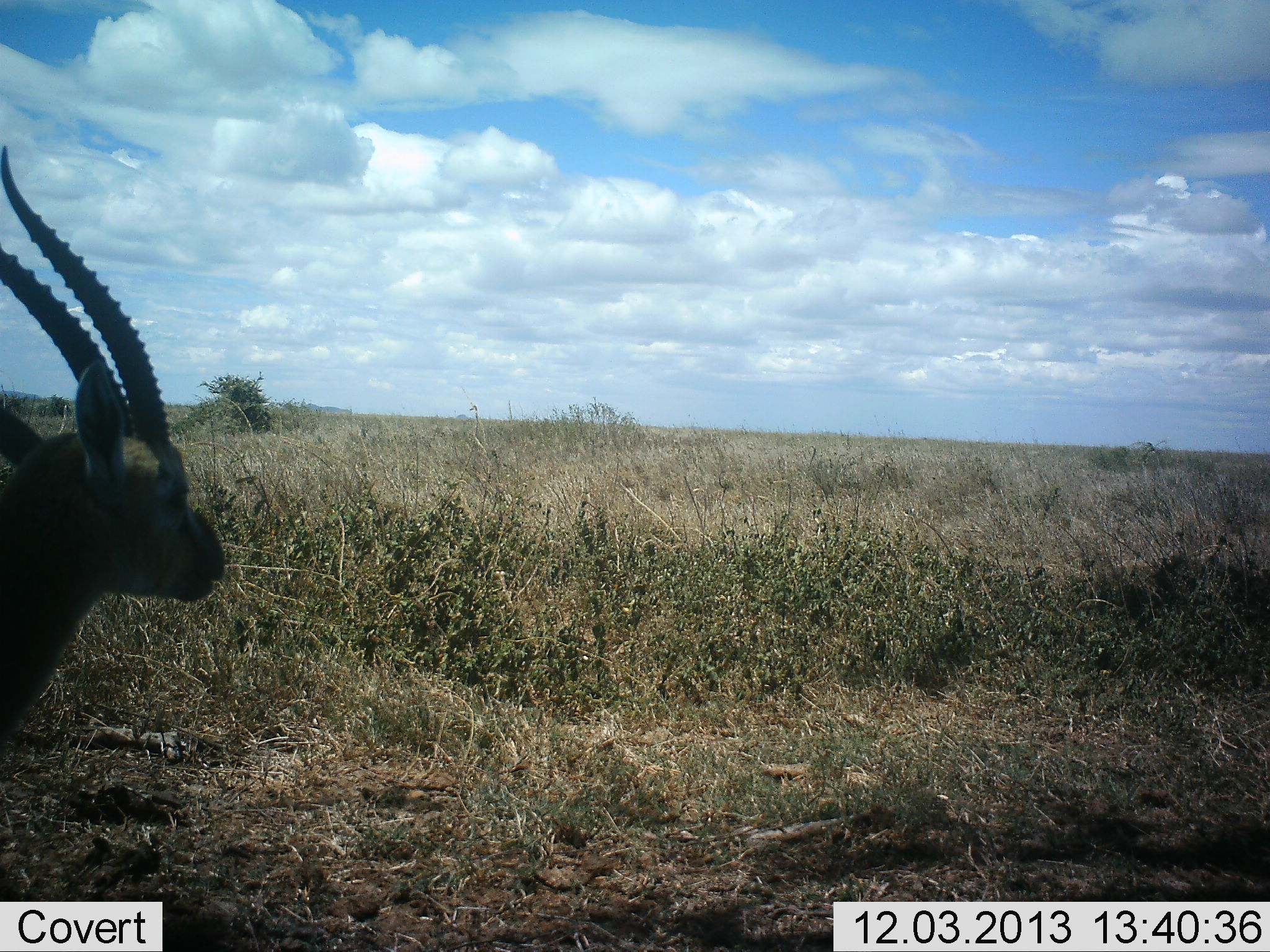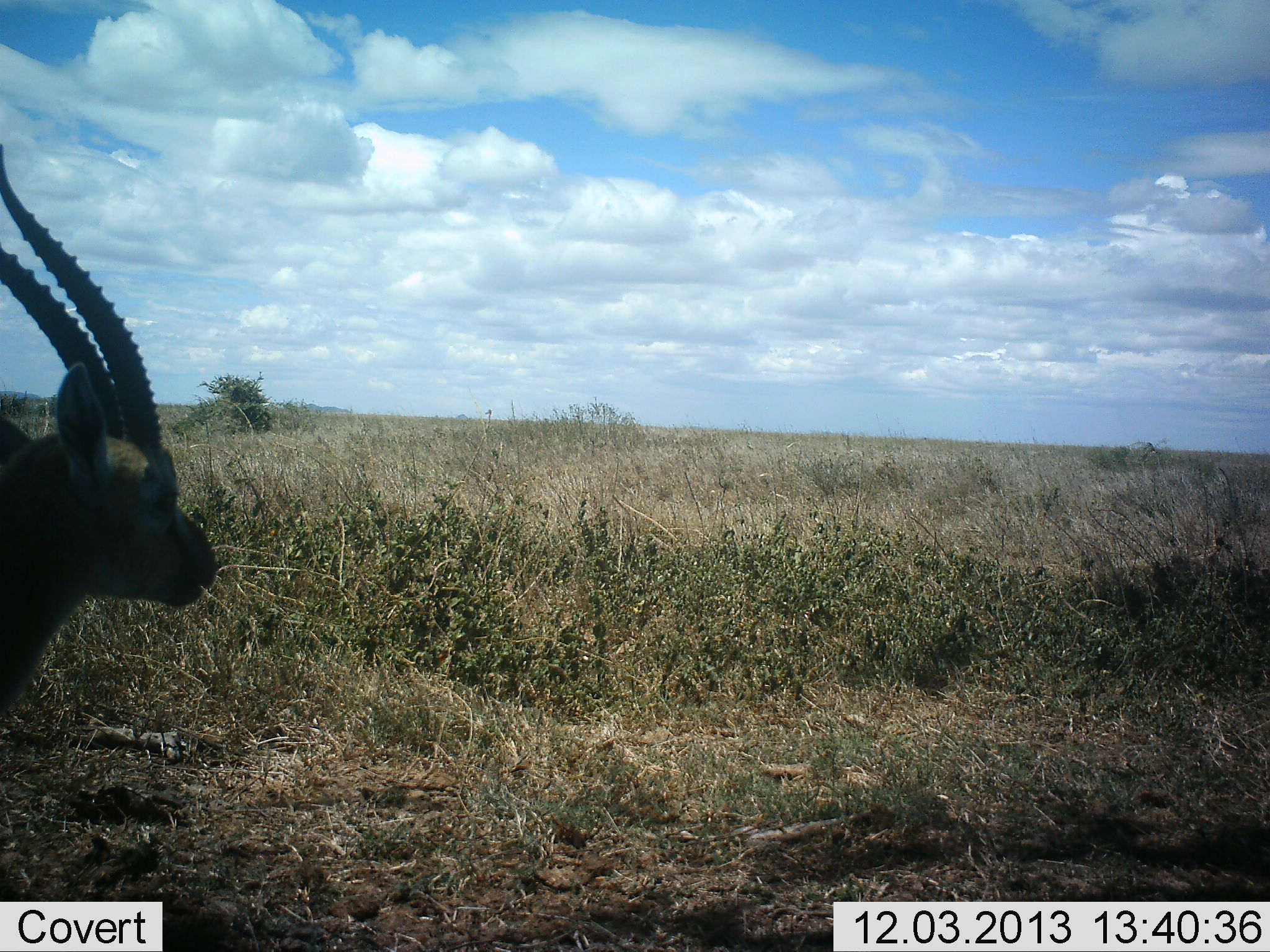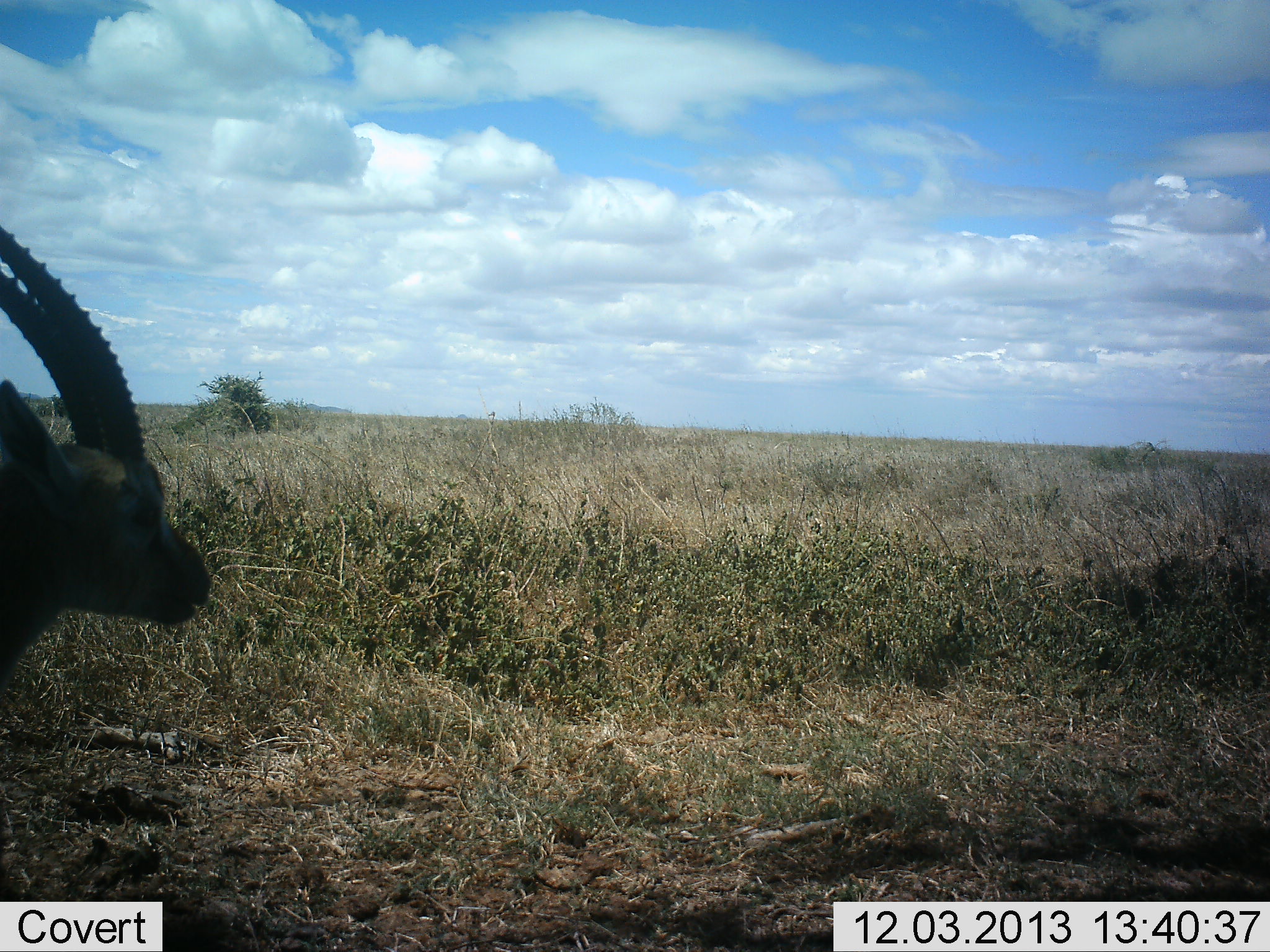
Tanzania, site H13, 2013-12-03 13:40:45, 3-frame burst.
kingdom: Animalia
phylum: Chordata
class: Mammalia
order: Artiodactyla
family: Bovidae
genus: Eudorcas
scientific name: Eudorcas thomsonii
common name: thomson's gazelle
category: gazellethomsons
Gazellethomsons (thomson's gazelle) (Eudorcas thomsonii), count 1. Behavior (volunteer vote fractions): standing 80%, resting 10%, moving 10%, interacting 0%. Young present (vote fraction): 0%. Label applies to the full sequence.